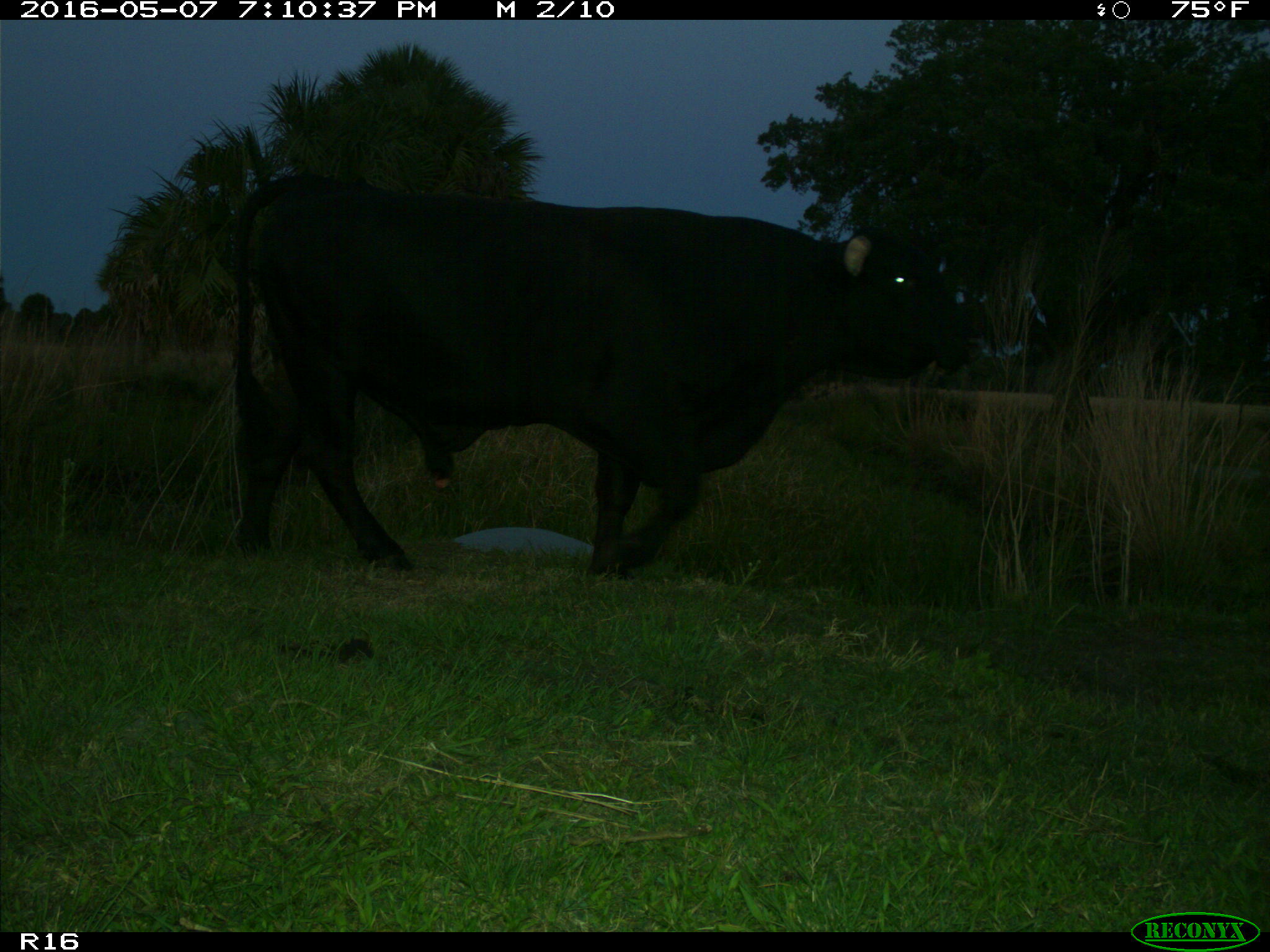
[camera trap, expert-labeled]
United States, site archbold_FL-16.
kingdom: Animalia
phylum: Chordata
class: Mammalia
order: Artiodactyla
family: Bovidae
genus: Bos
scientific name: Bos taurus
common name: domestic cow